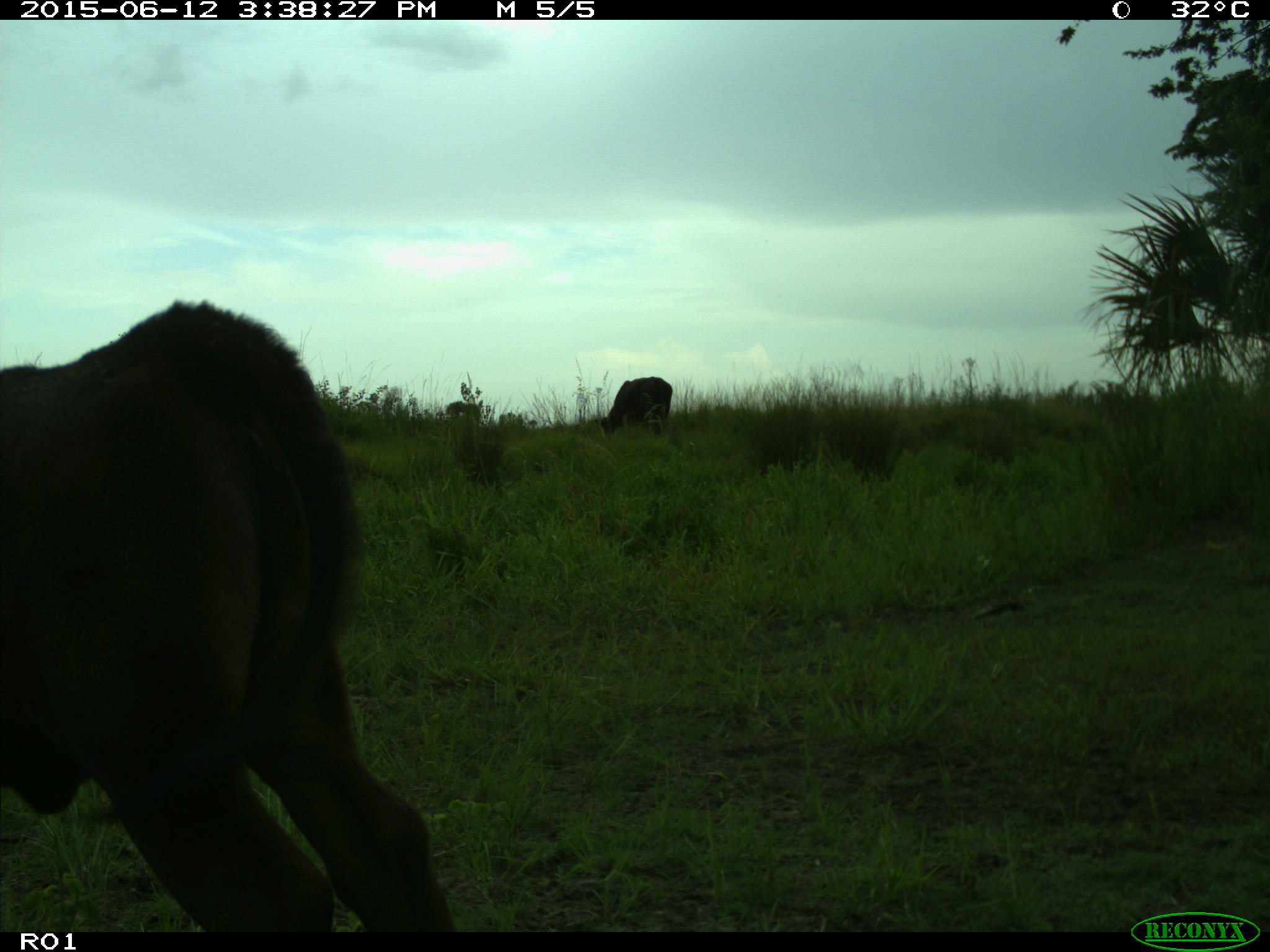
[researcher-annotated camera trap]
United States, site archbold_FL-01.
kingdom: Animalia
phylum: Chordata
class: Mammalia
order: Artiodactyla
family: Bovidae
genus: Bos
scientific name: Bos taurus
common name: domestic cow